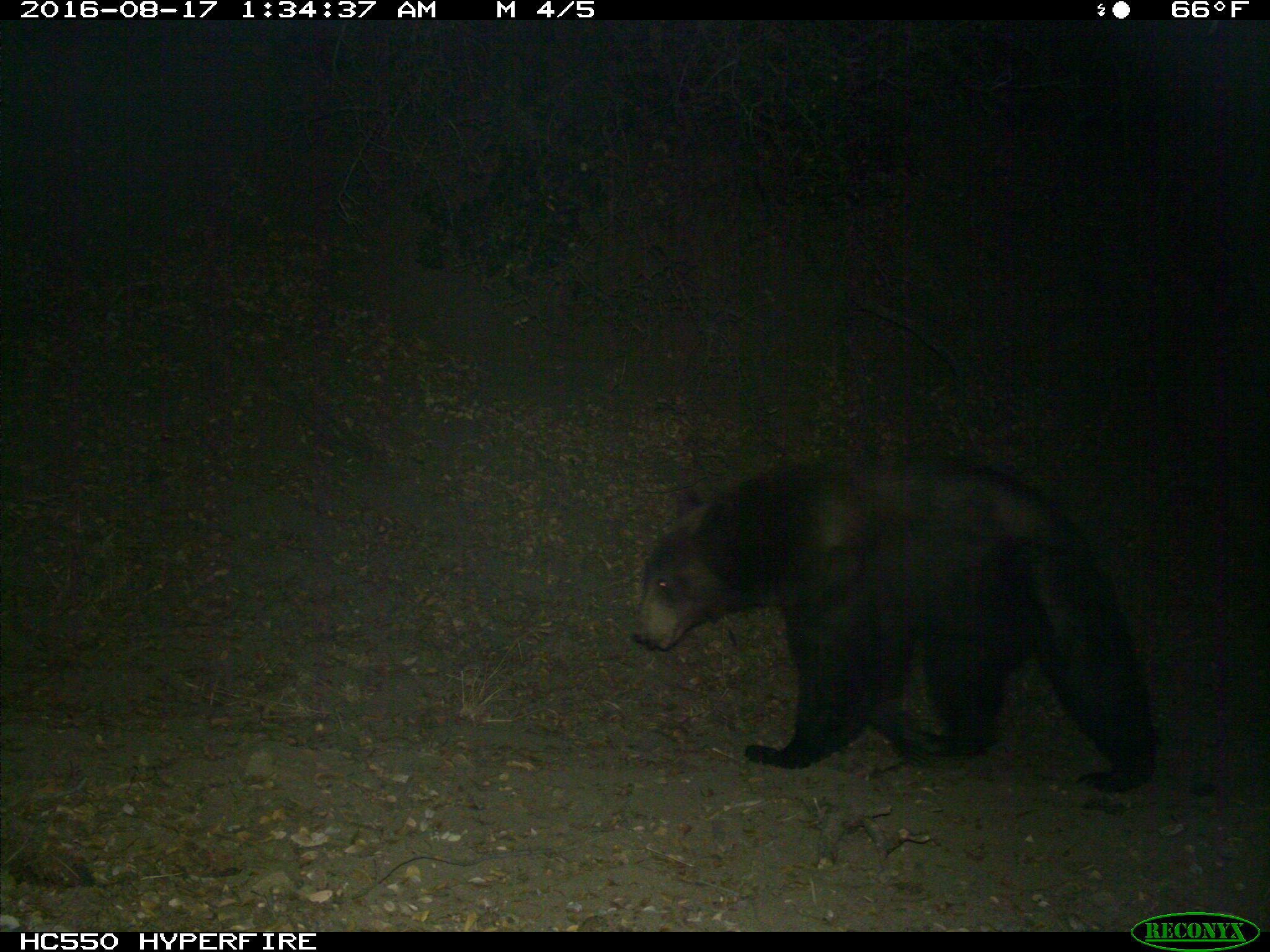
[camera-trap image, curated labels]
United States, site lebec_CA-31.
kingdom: Animalia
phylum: Chordata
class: Mammalia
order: Carnivora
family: Ursidae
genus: Ursus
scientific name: Ursus americanus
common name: american black bear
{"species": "Ursus americanus (american black bear)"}